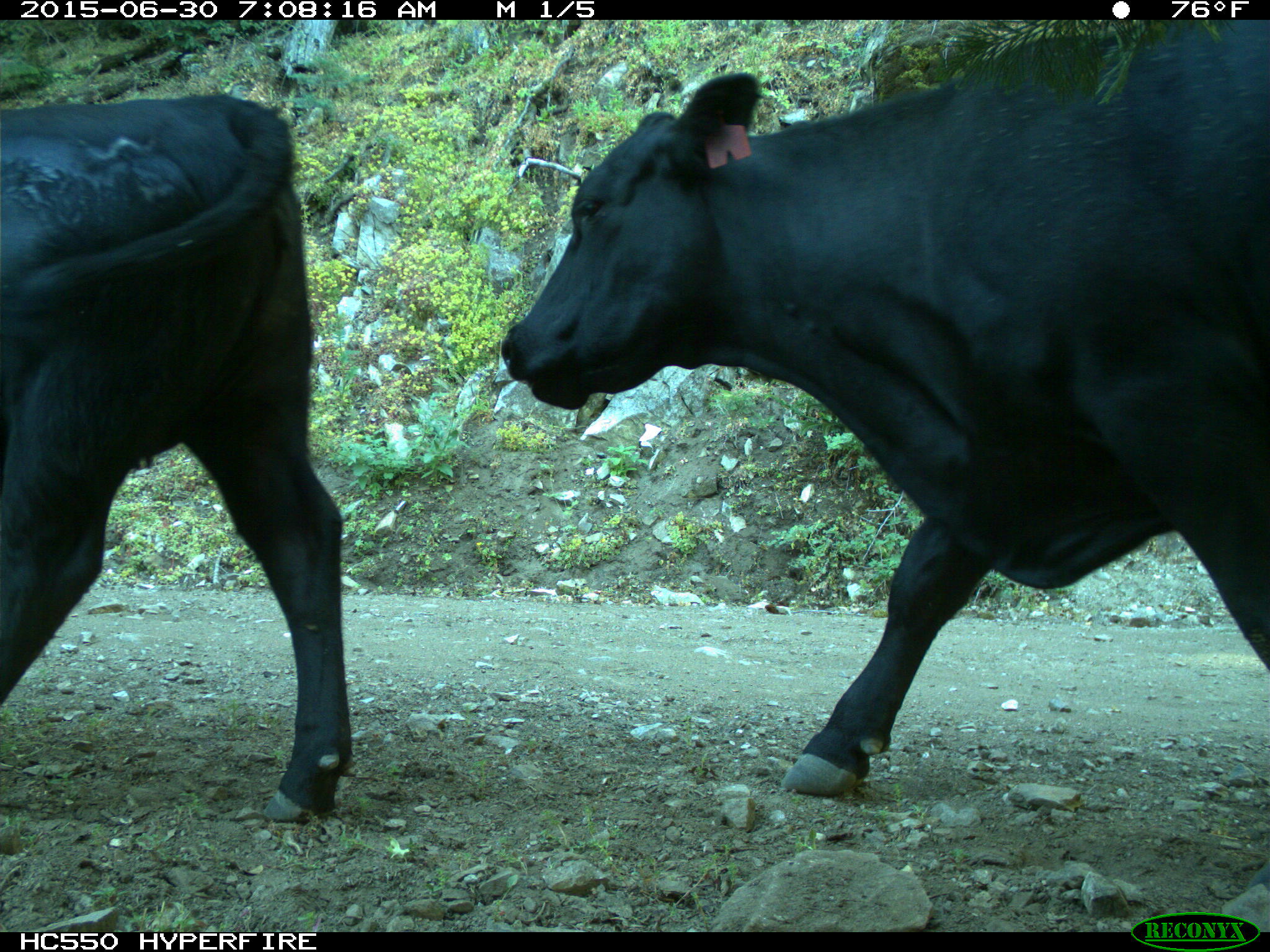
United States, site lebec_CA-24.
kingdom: Animalia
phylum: Chordata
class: Mammalia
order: Artiodactyla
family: Bovidae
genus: Bos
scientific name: Bos taurus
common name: domestic cow